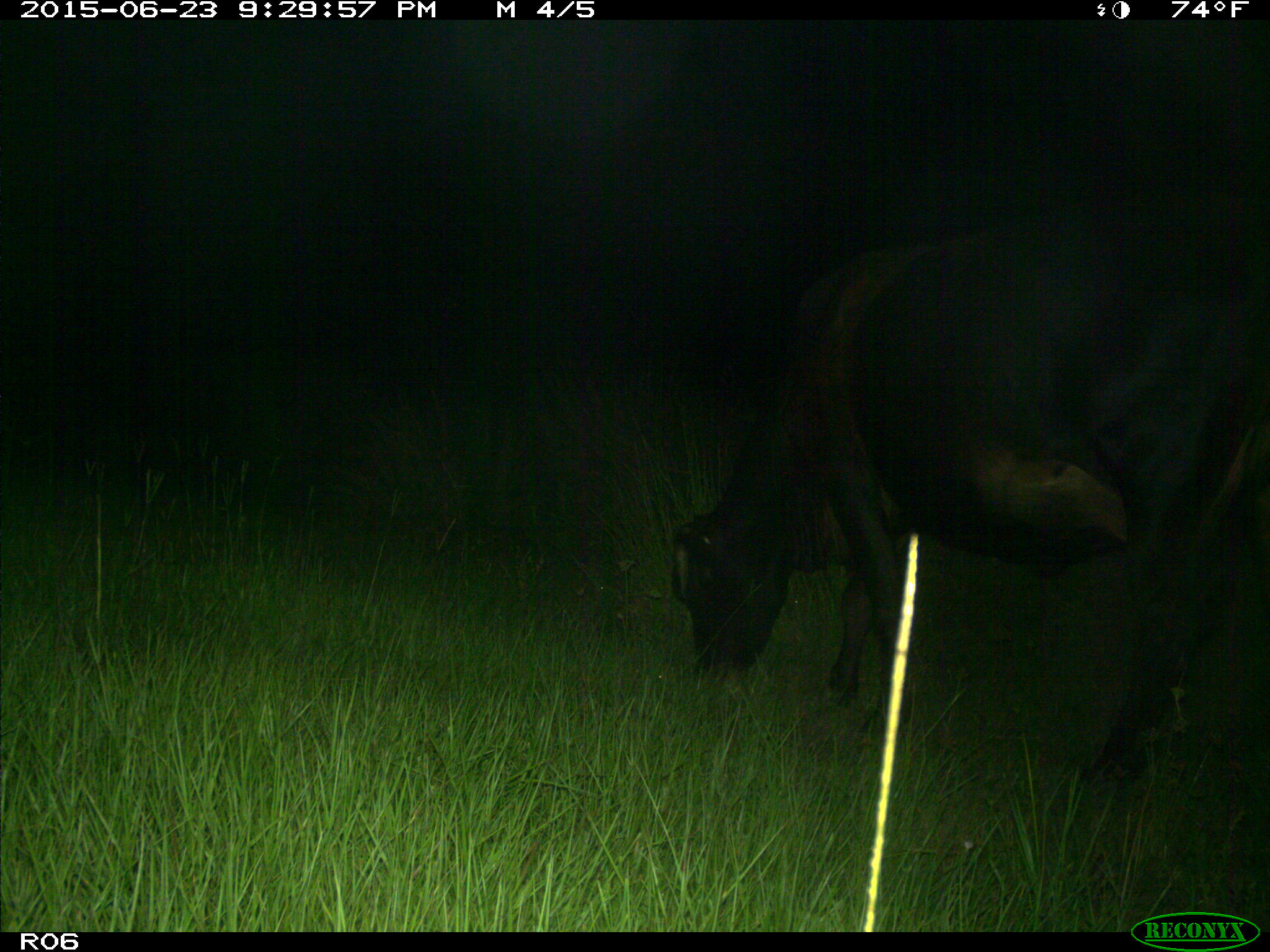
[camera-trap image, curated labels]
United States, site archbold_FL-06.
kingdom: Animalia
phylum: Chordata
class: Mammalia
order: Artiodactyla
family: Bovidae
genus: Bos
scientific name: Bos taurus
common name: domestic cow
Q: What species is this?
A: Bos taurus (domestic cow).